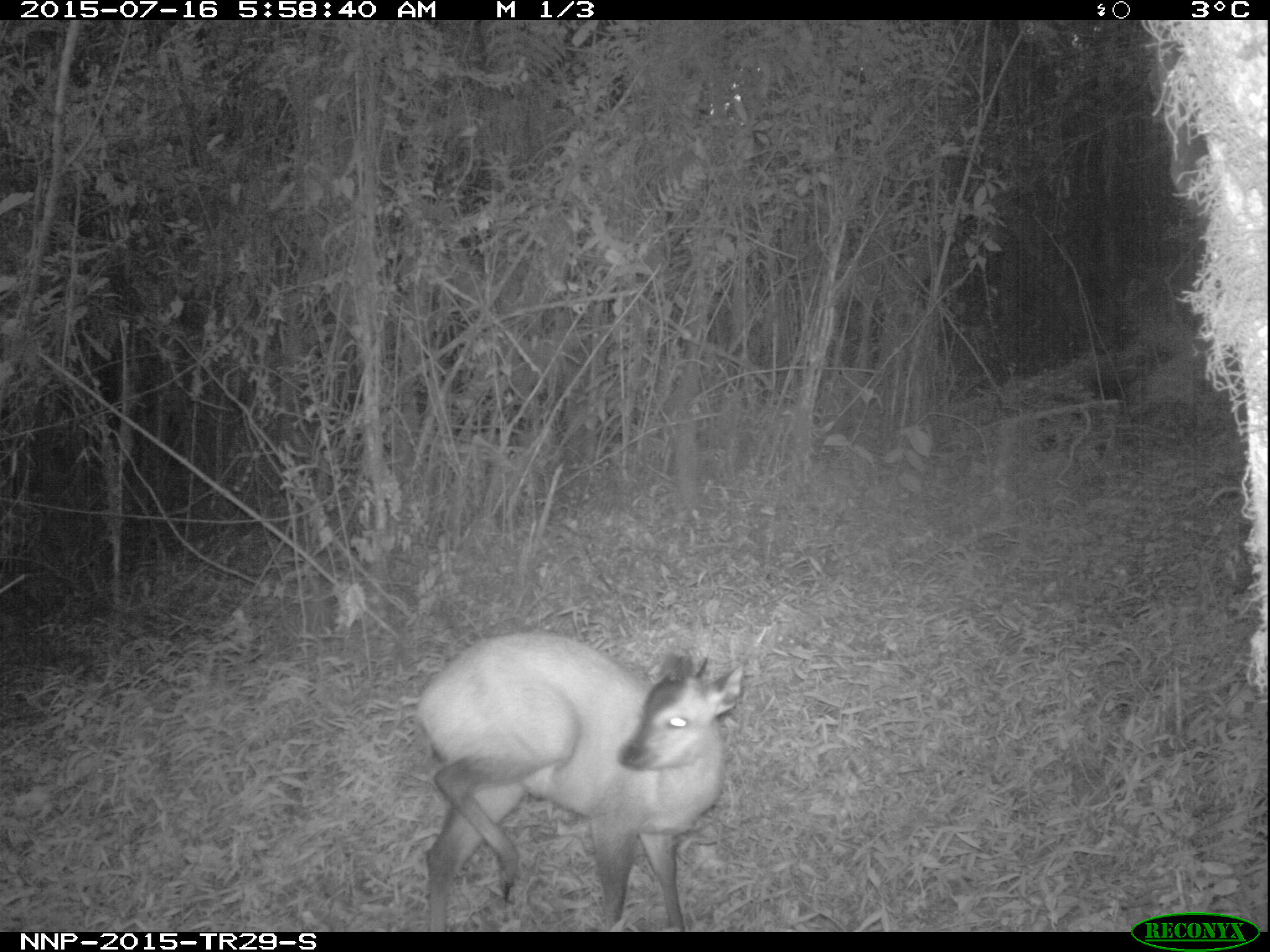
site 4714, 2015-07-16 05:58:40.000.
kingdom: Animalia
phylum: Chordata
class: Mammalia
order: Artiodactyla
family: Bovidae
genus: Cephalophus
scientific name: Cephalophus nigrifrons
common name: black-fronted duiker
Cephalophus nigrifrons (black-fronted duiker), count 1.